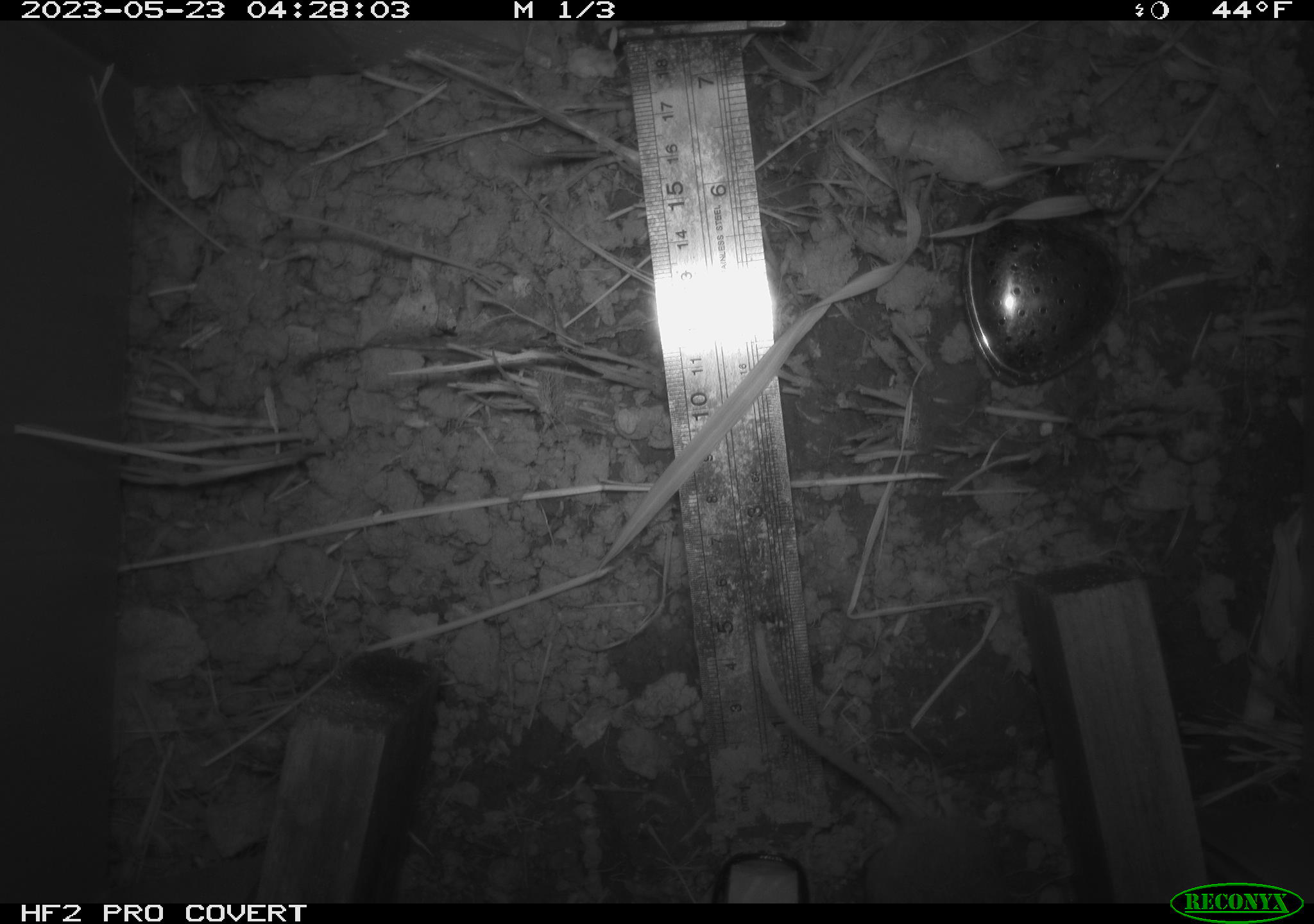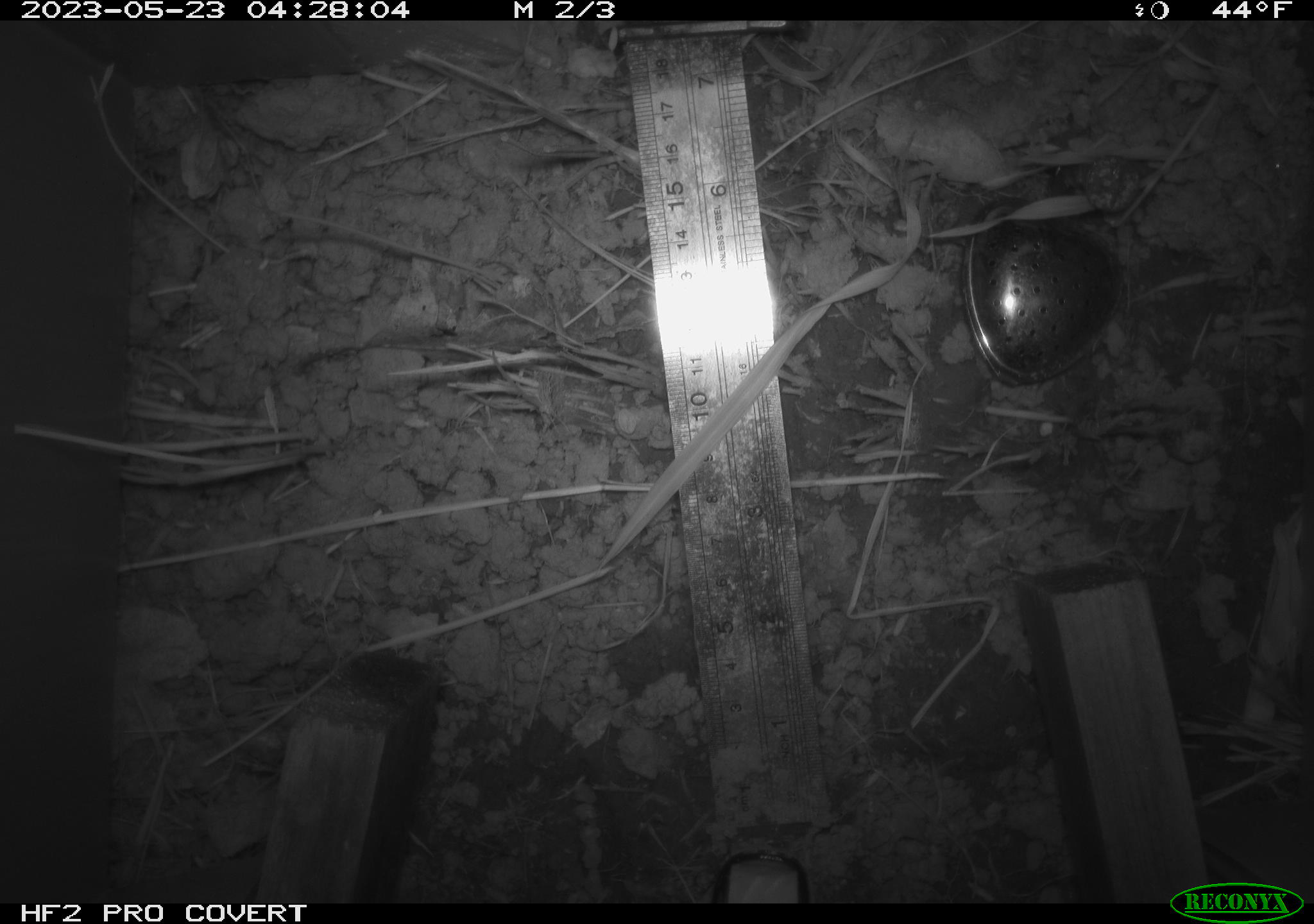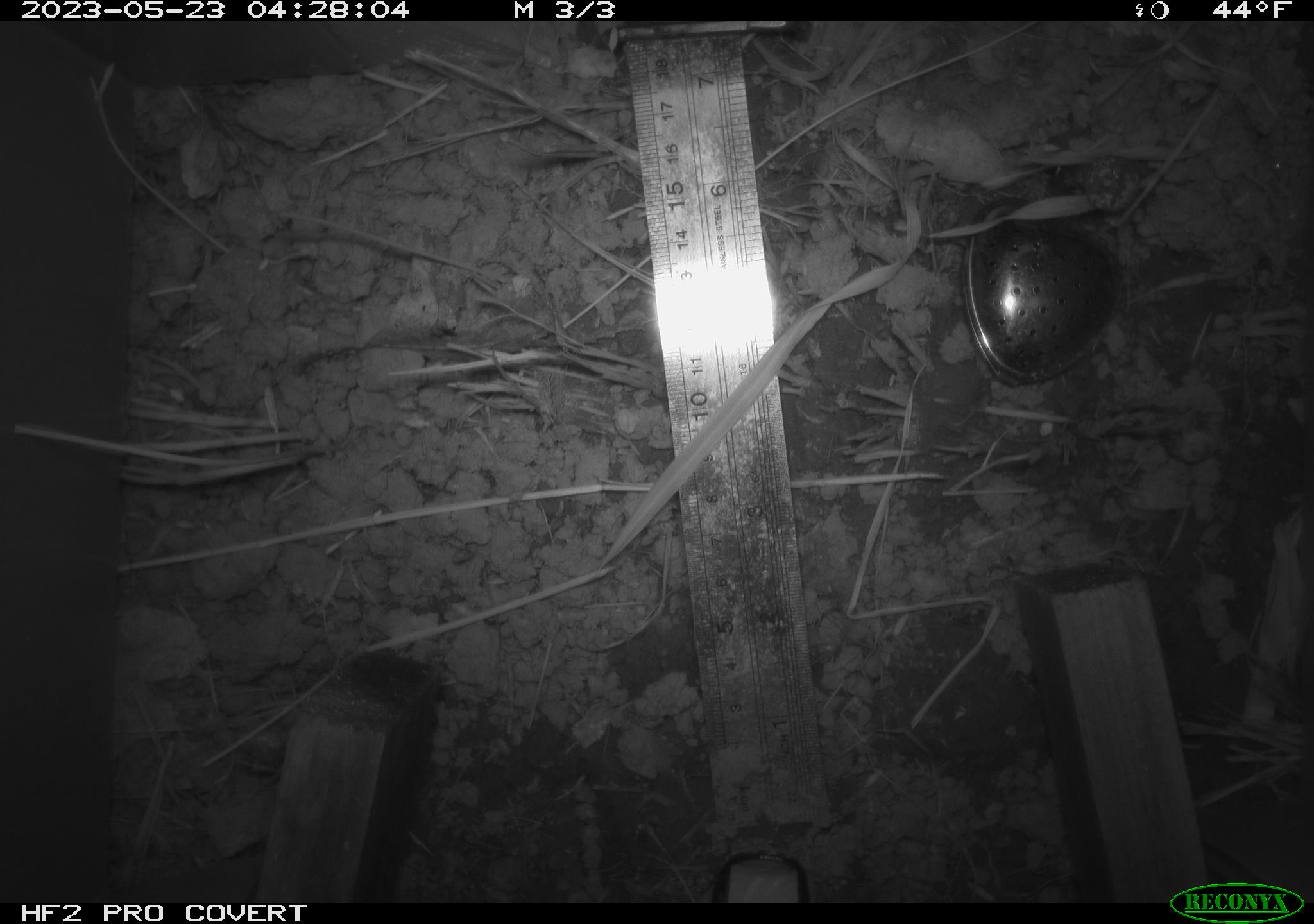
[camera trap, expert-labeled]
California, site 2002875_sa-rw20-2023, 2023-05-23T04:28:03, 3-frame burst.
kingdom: Animalia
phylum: Chordata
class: Mammalia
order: Rodentia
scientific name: Rodentia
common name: rodent